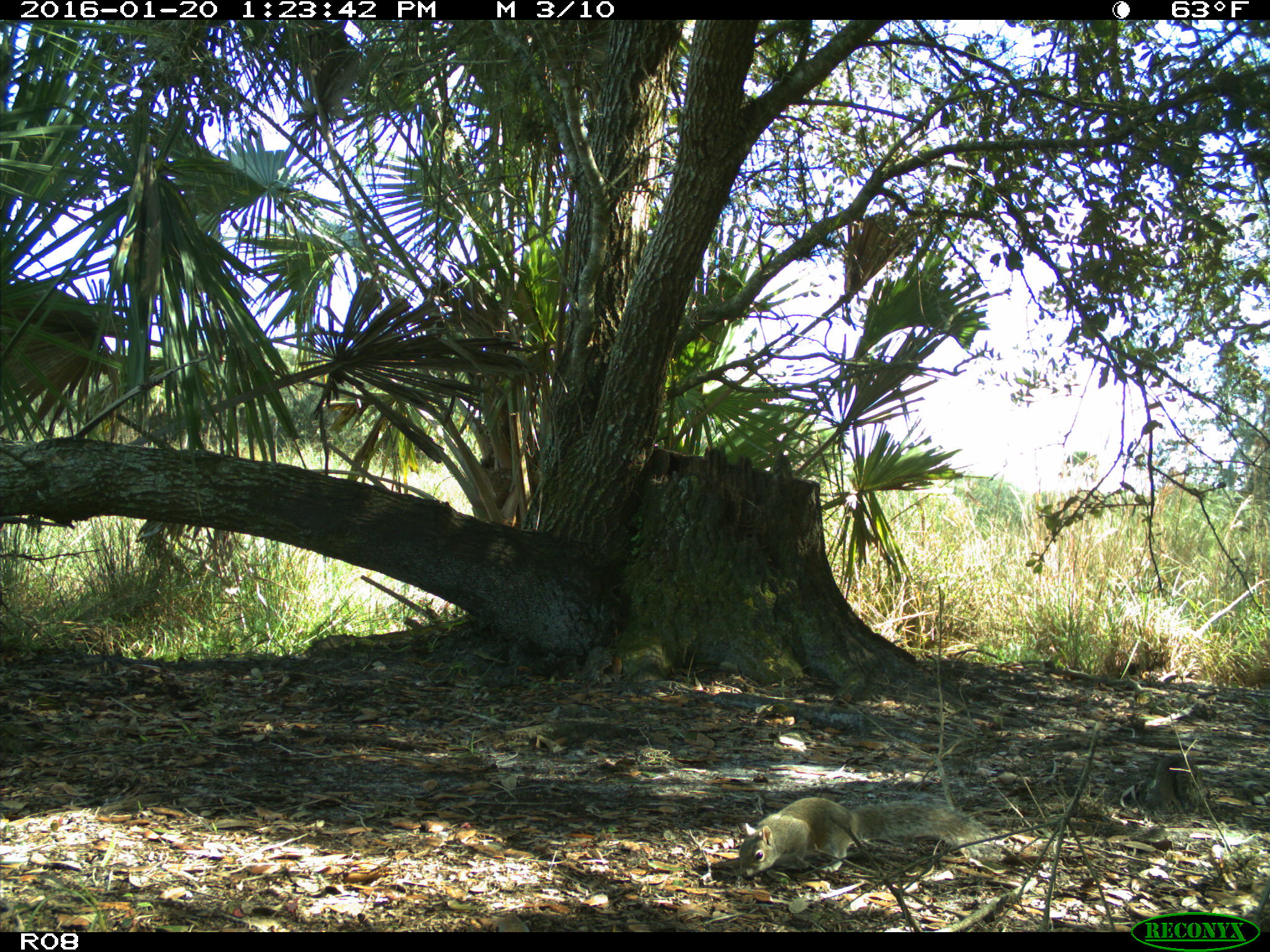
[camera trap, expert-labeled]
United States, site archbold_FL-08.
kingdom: Animalia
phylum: Chordata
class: Mammalia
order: Rodentia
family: Sciuridae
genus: Sciurus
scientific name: Sciurus carolinensis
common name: eastern gray squirrel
Sciurus carolinensis (eastern gray squirrel).